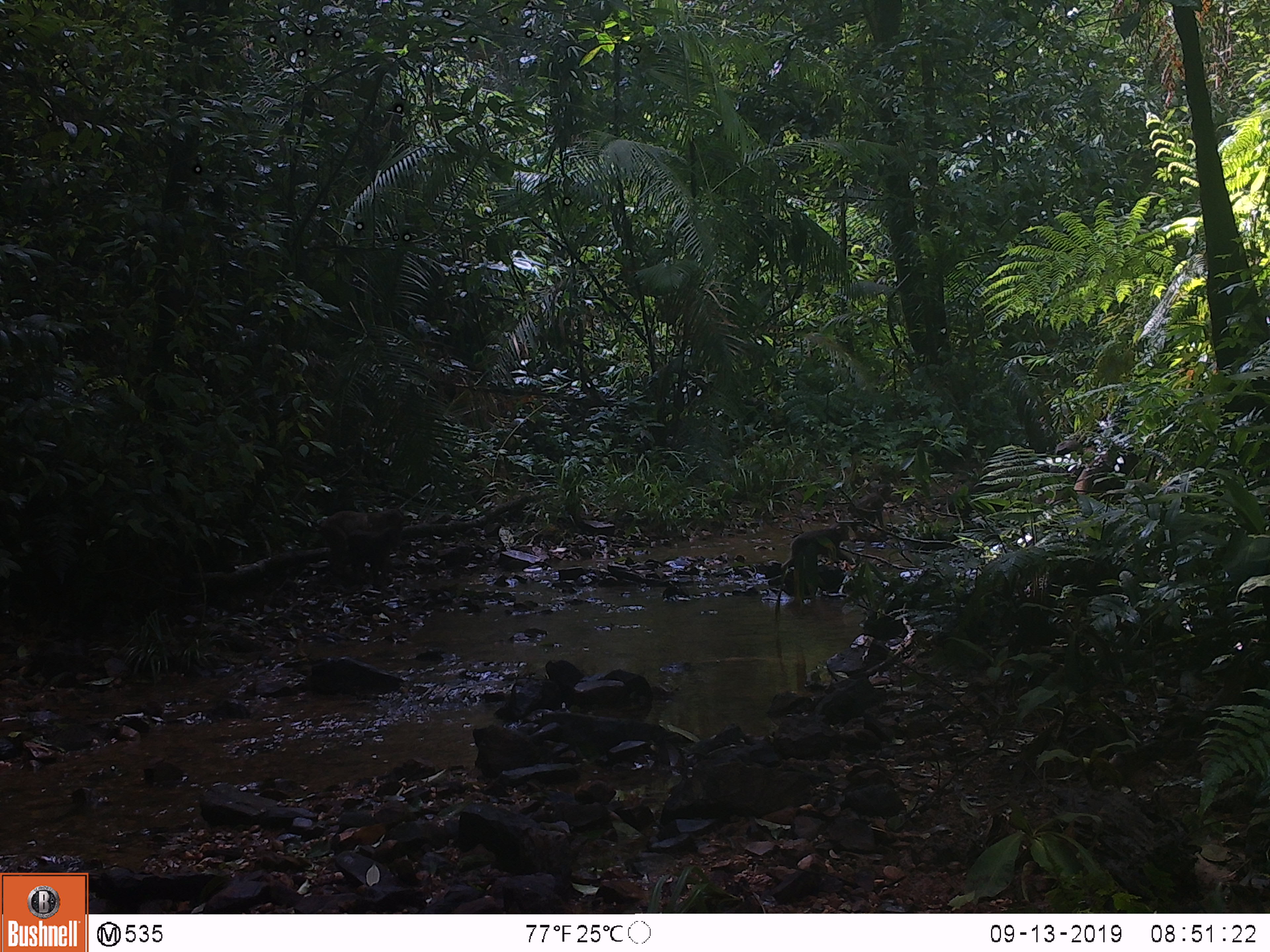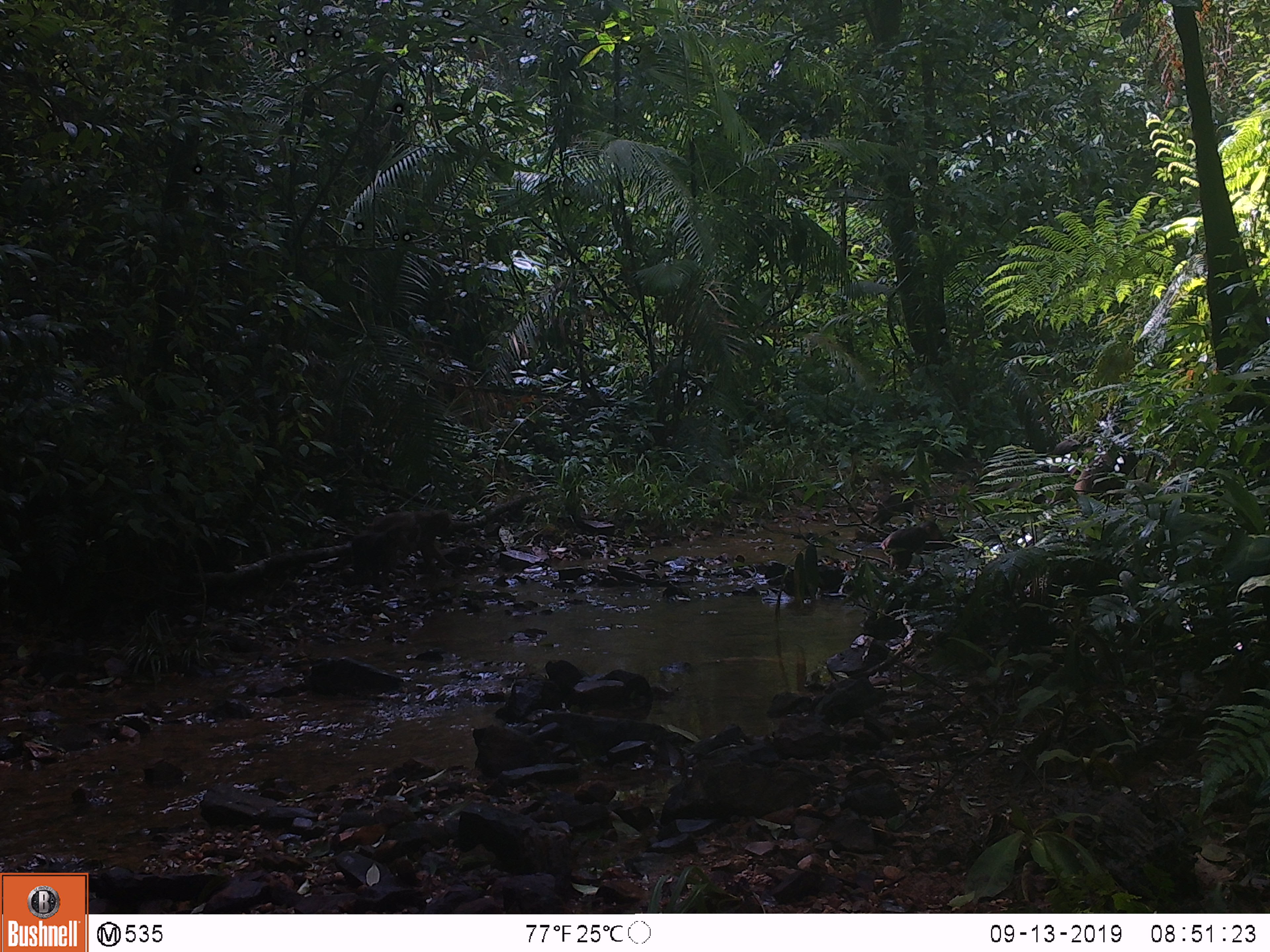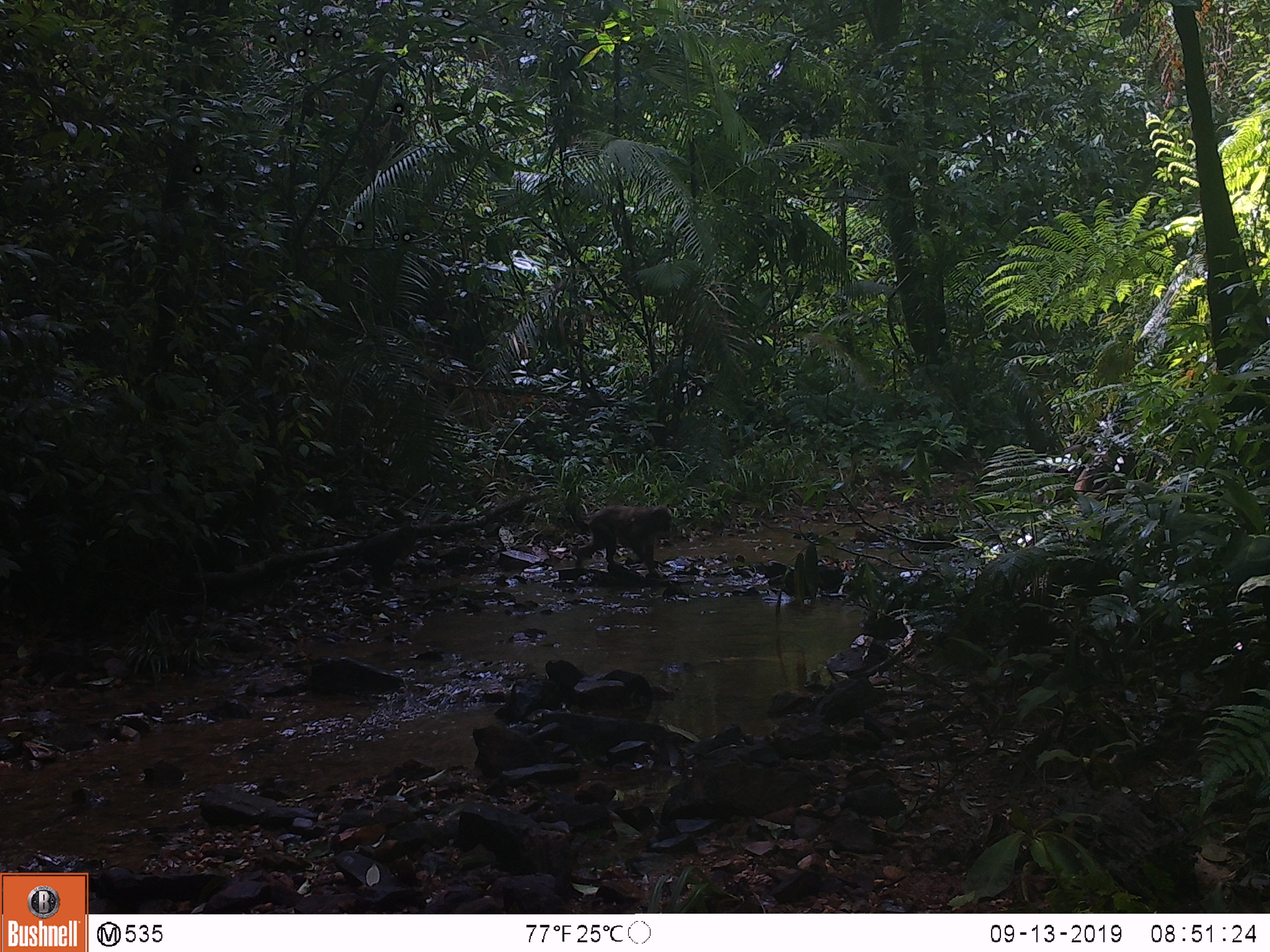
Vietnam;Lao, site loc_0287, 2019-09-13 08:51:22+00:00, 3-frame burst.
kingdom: Animalia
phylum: Chordata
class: Mammalia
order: Primates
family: Cercopithecidae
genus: Macaca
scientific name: Macaca arctoides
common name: stump-tailed macaque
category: stump tailed macaque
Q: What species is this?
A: Stump tailed macaque (stump-tailed macaque) (Macaca arctoides).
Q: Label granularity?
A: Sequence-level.